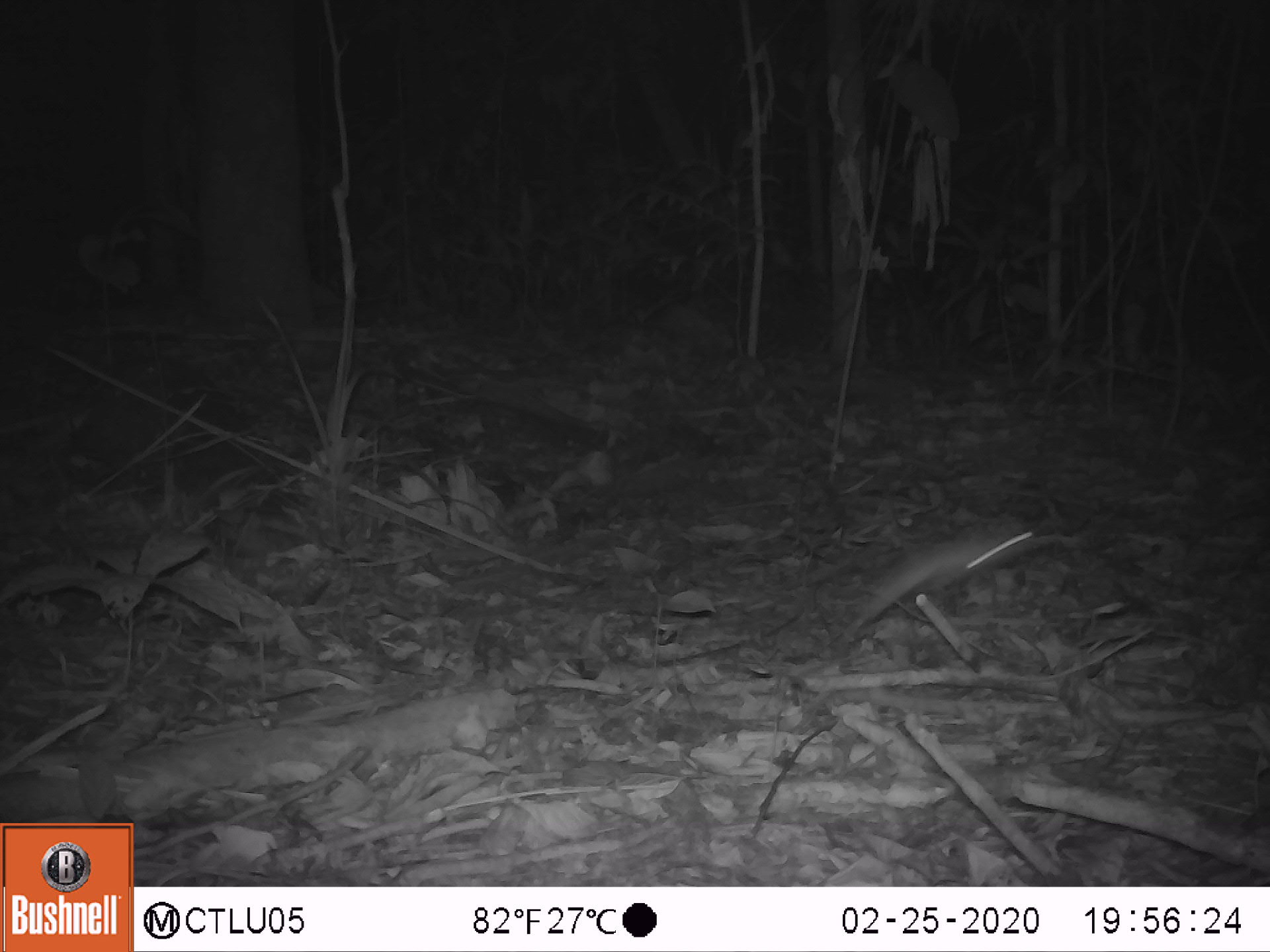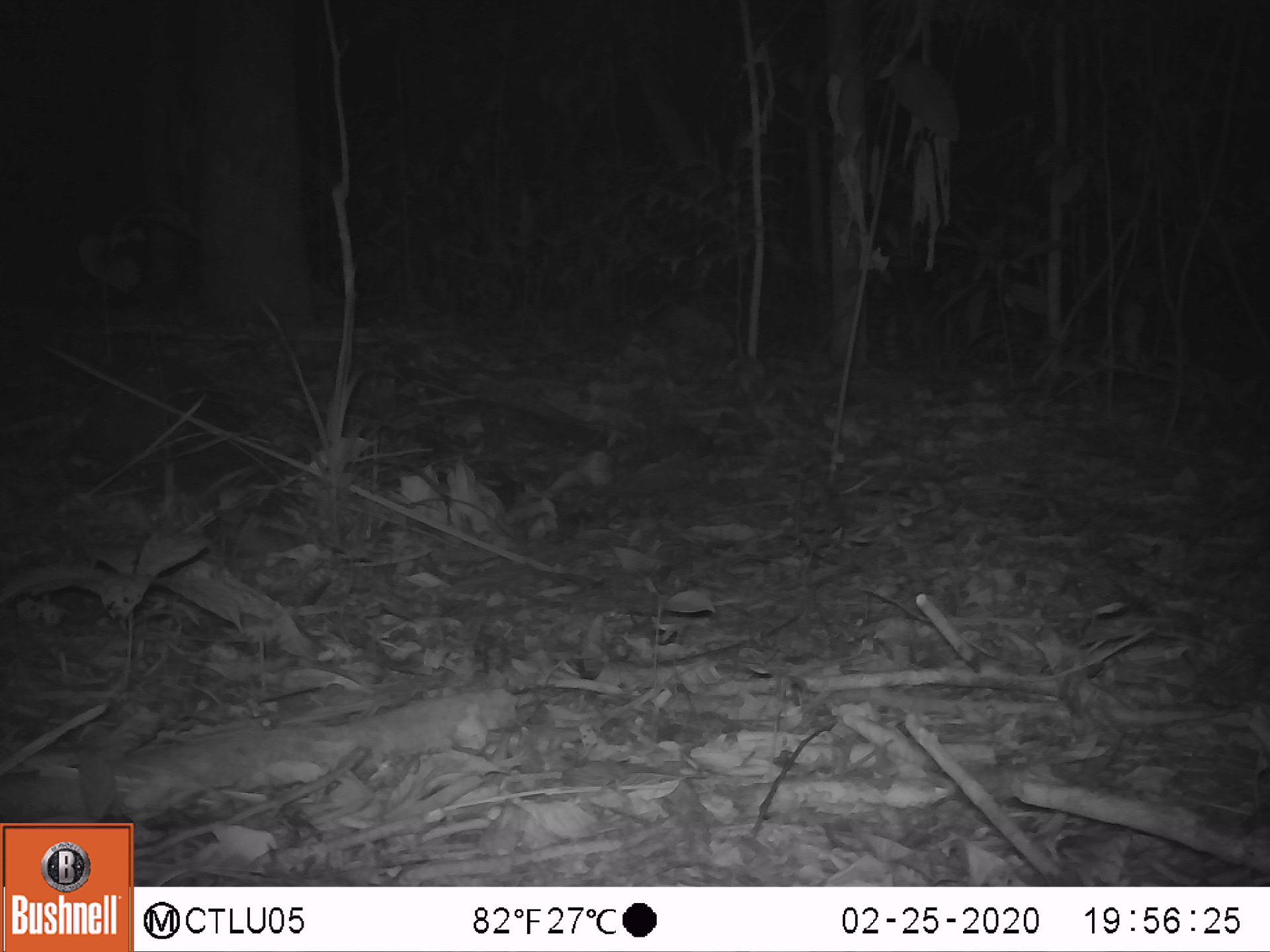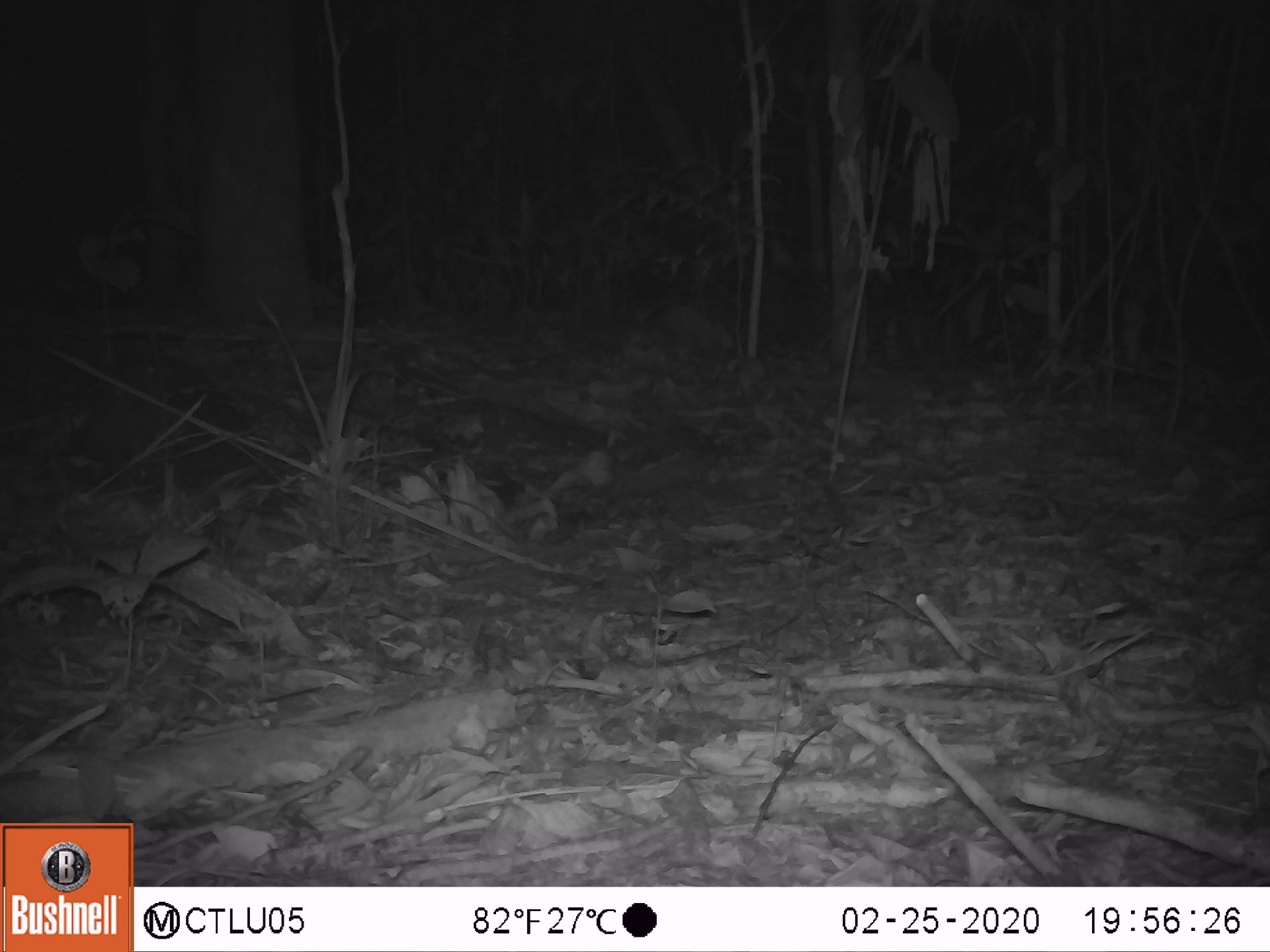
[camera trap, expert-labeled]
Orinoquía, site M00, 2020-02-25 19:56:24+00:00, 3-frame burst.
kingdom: Animalia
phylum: Chordata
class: Mammalia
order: Rodentia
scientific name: Rodentia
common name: rodent